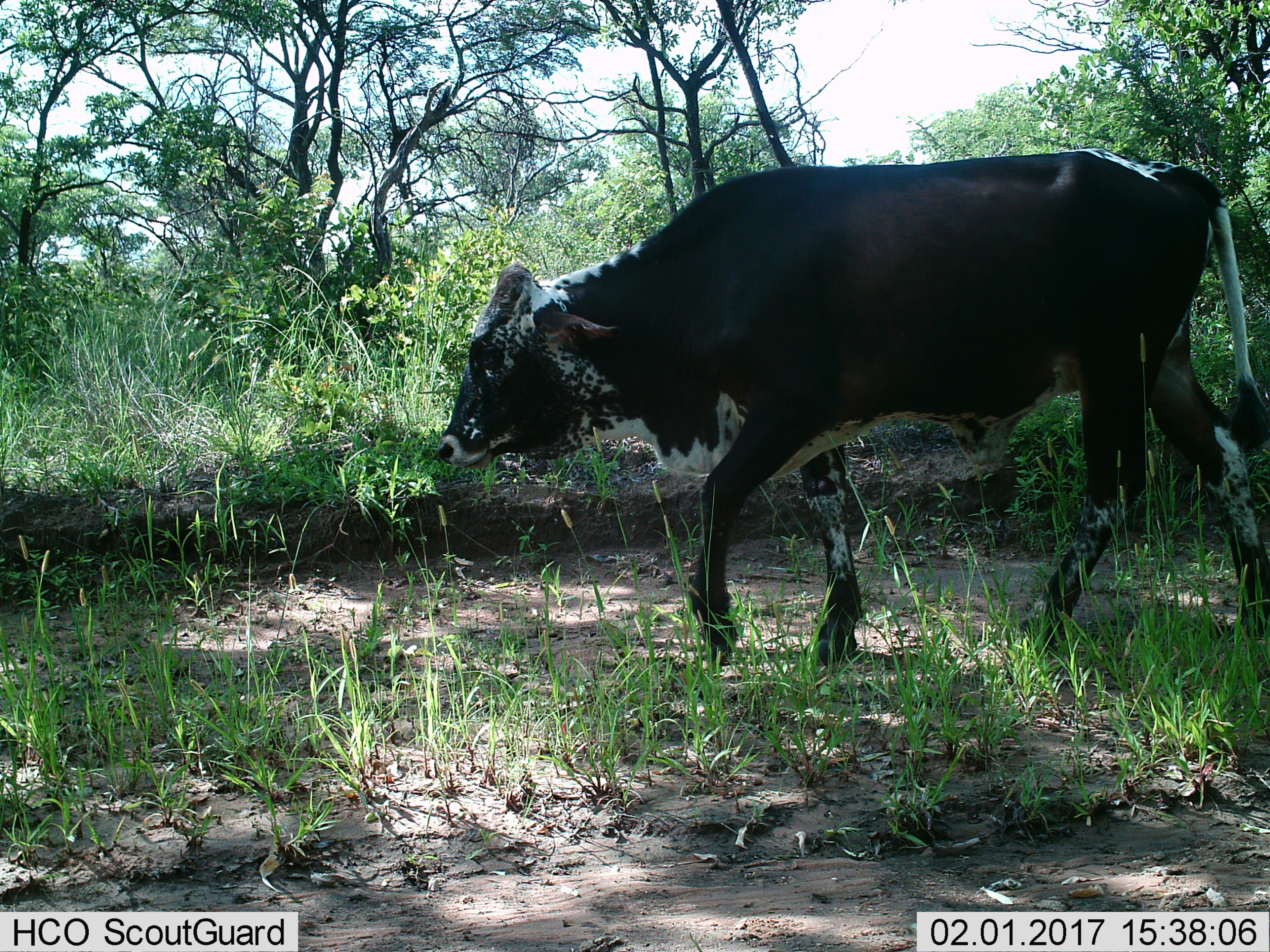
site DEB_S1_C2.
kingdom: Animalia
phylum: Chordata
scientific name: Vertebrata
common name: domestic animal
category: domesticanimal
Domesticanimal (domestic animal) (Vertebrata), count 1. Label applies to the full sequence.